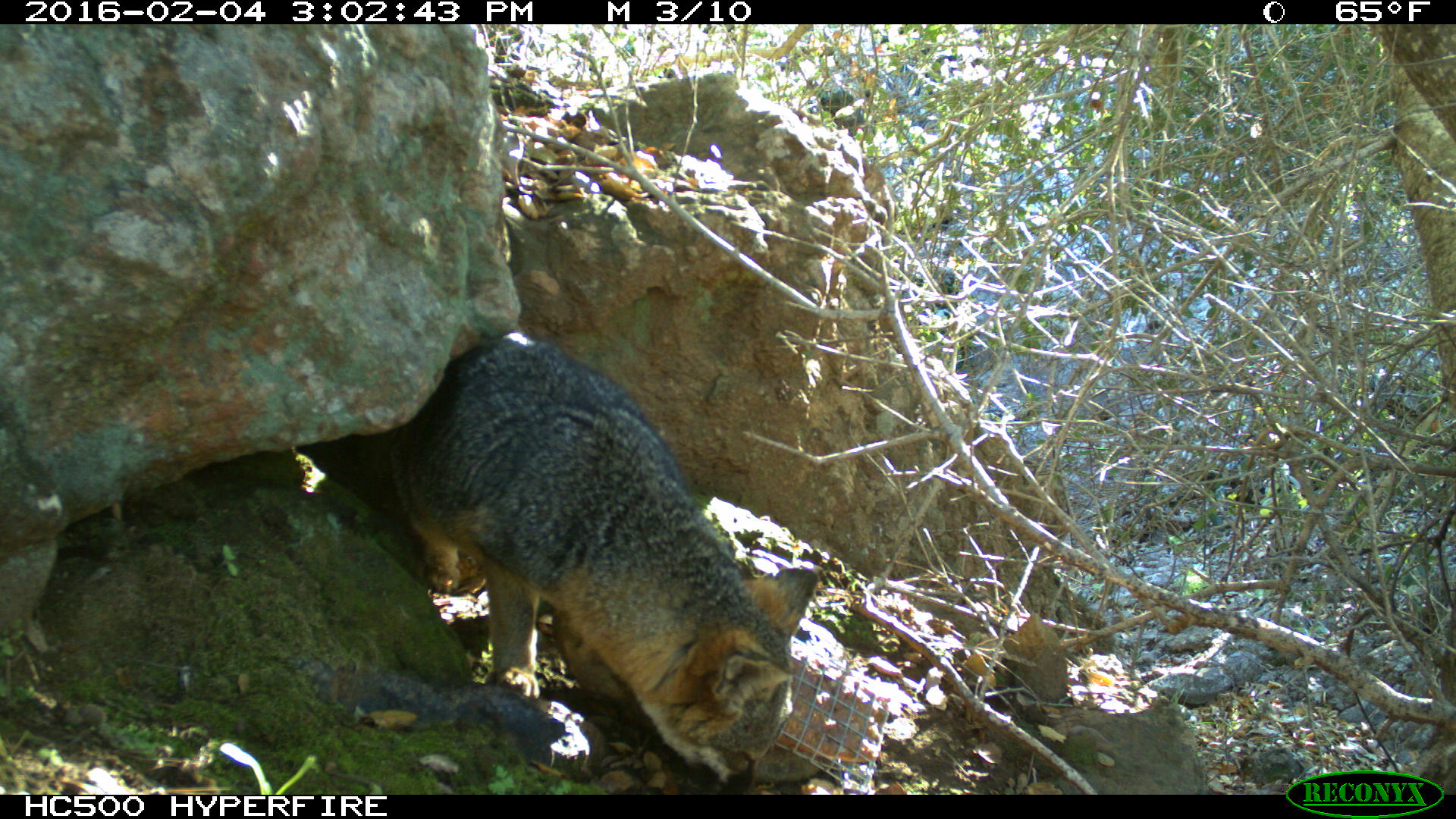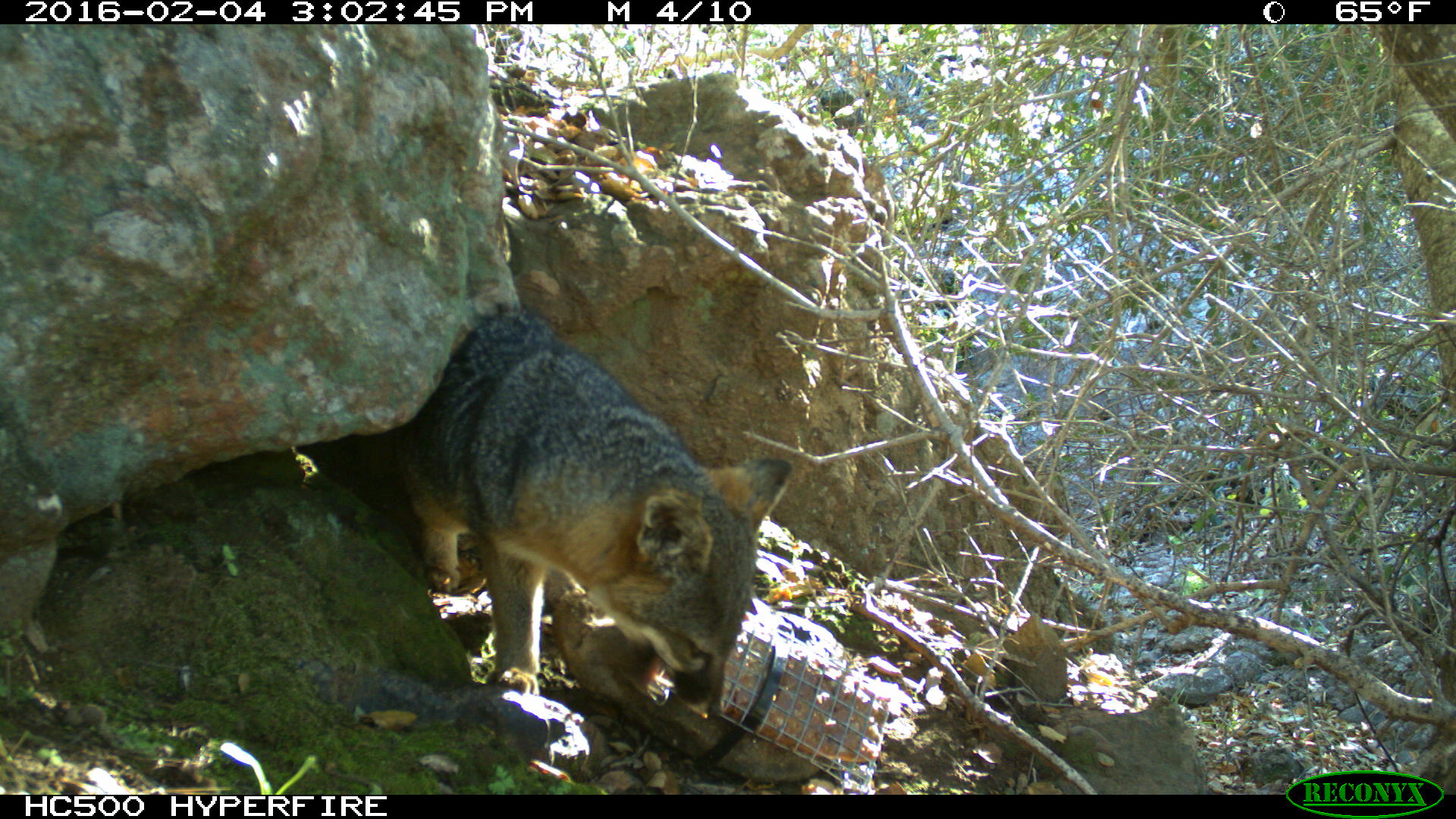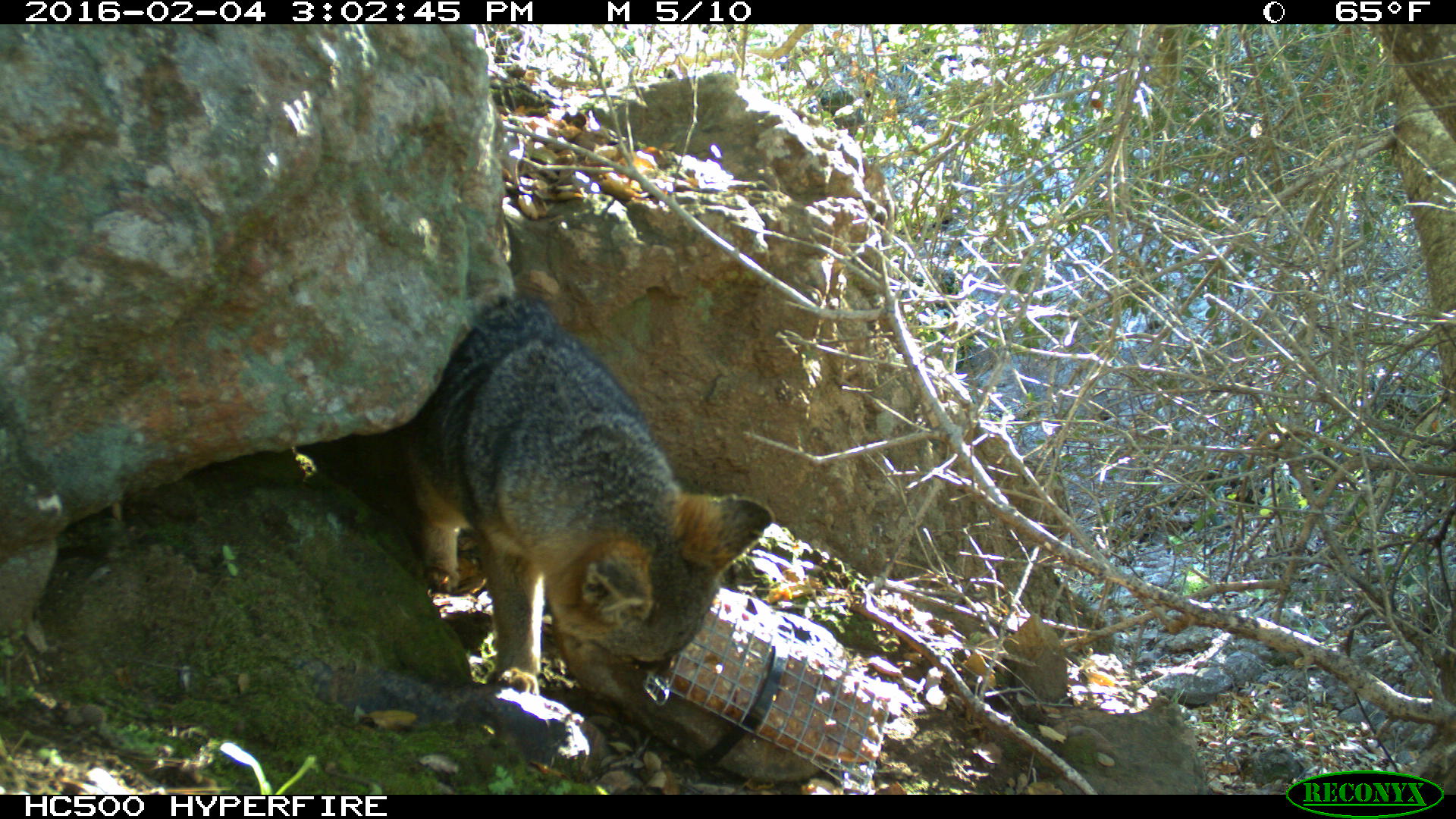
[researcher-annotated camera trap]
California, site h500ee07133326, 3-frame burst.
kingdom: Animalia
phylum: Chordata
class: Mammalia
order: Carnivora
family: Canidae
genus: Urocyon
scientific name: Urocyon littoralis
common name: island fox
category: fox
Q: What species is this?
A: Fox (island fox) (Urocyon littoralis).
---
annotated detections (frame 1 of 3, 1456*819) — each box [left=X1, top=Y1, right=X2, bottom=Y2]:
fox: [left=390, top=331, right=817, bottom=794]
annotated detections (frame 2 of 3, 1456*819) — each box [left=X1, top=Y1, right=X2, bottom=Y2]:
fox: [left=385, top=306, right=792, bottom=717]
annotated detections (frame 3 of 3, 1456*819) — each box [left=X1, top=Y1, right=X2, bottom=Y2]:
fox: [left=394, top=293, right=775, bottom=706]